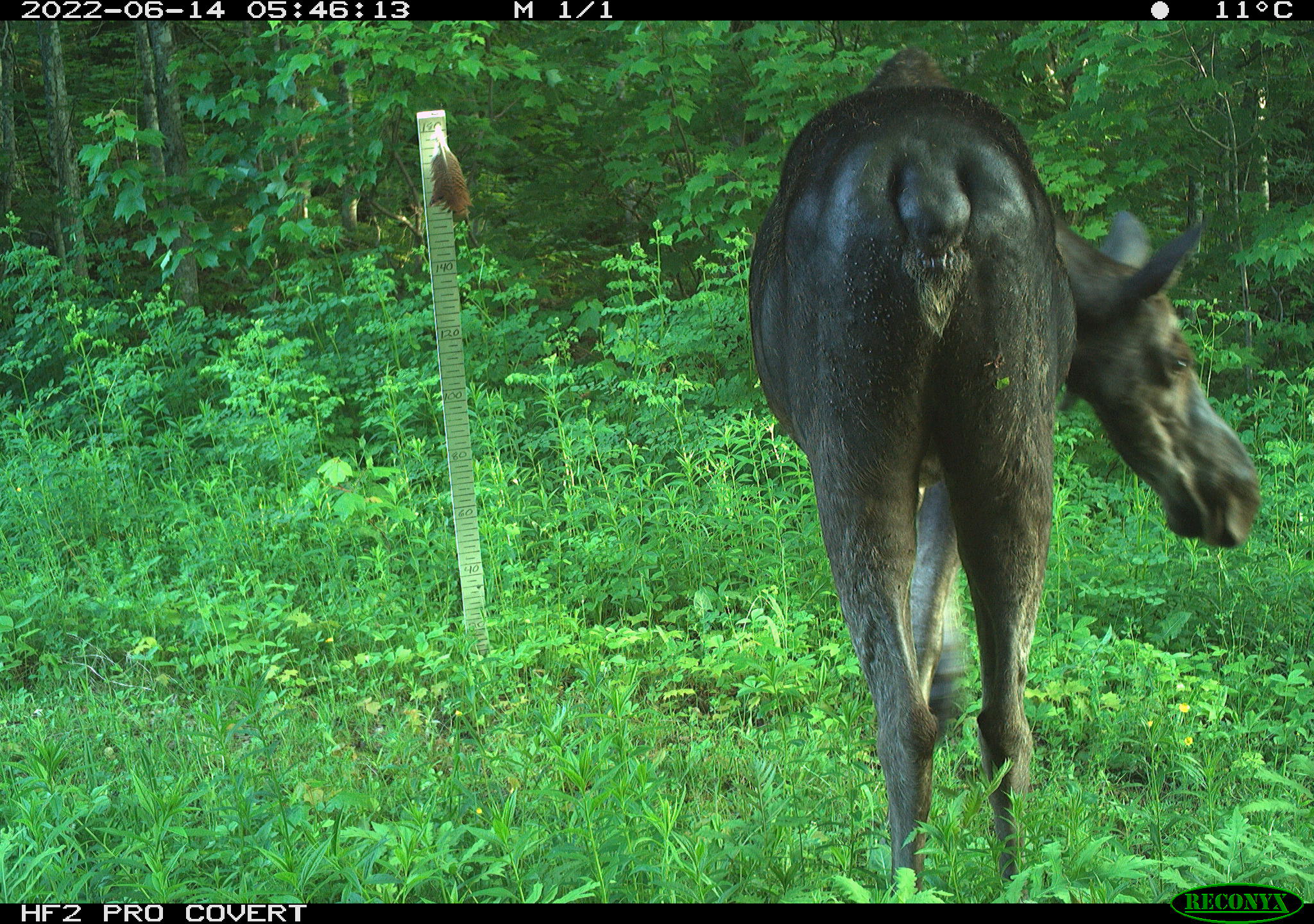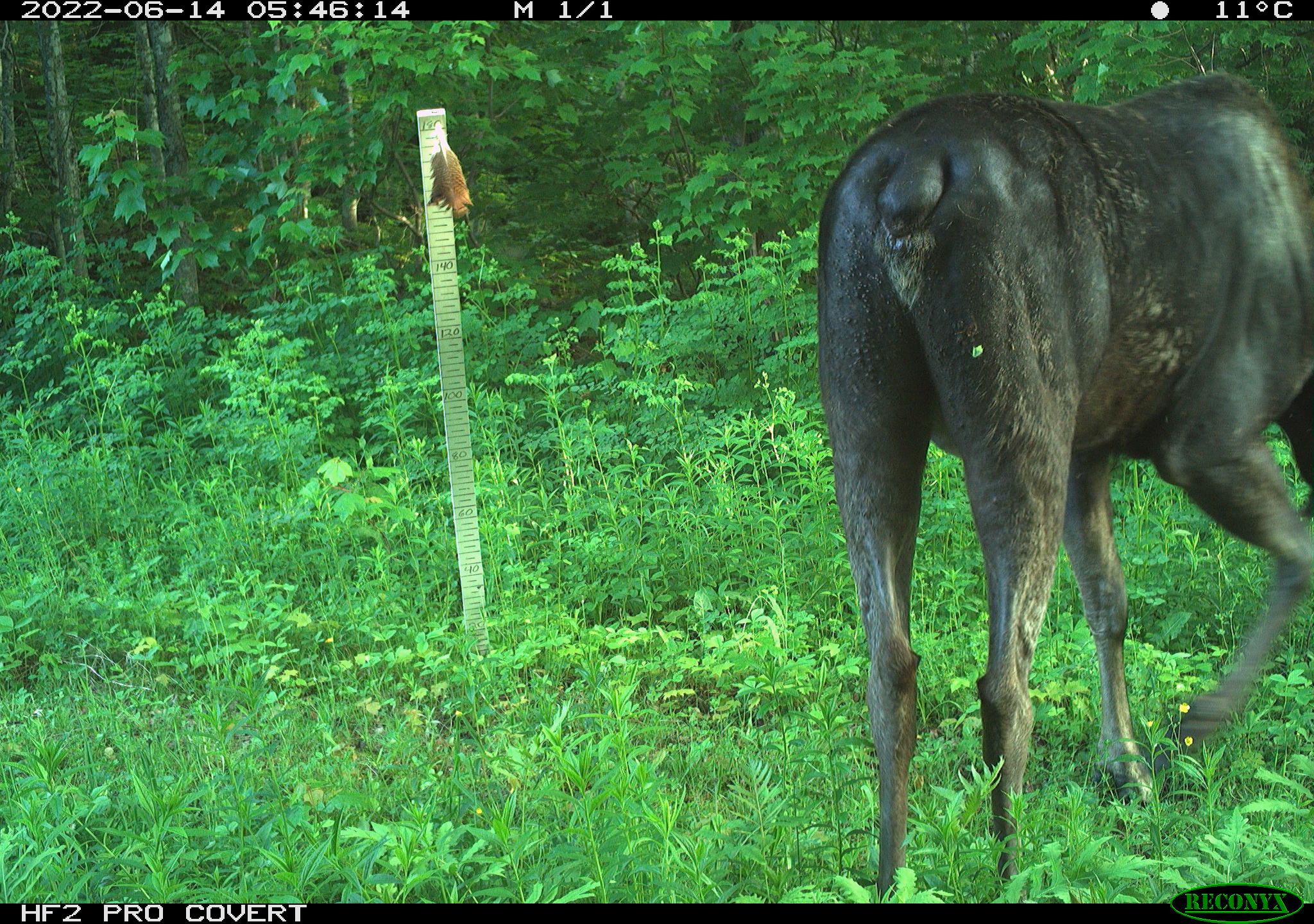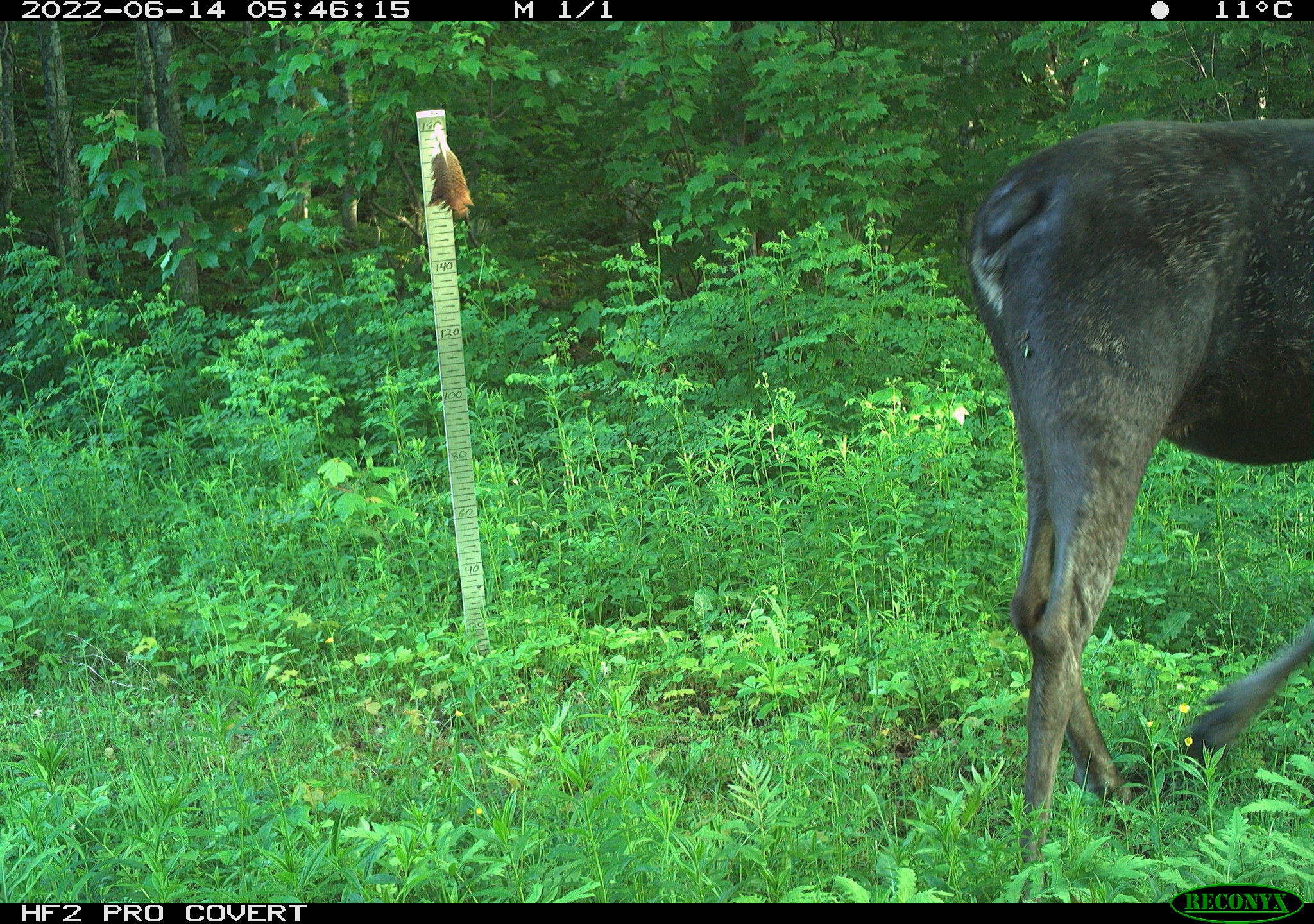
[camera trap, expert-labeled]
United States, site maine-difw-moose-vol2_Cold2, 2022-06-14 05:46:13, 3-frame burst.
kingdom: Animalia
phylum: Chordata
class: Mammalia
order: Artiodactyla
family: Cervidae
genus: Alces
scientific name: Alces alces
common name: moose